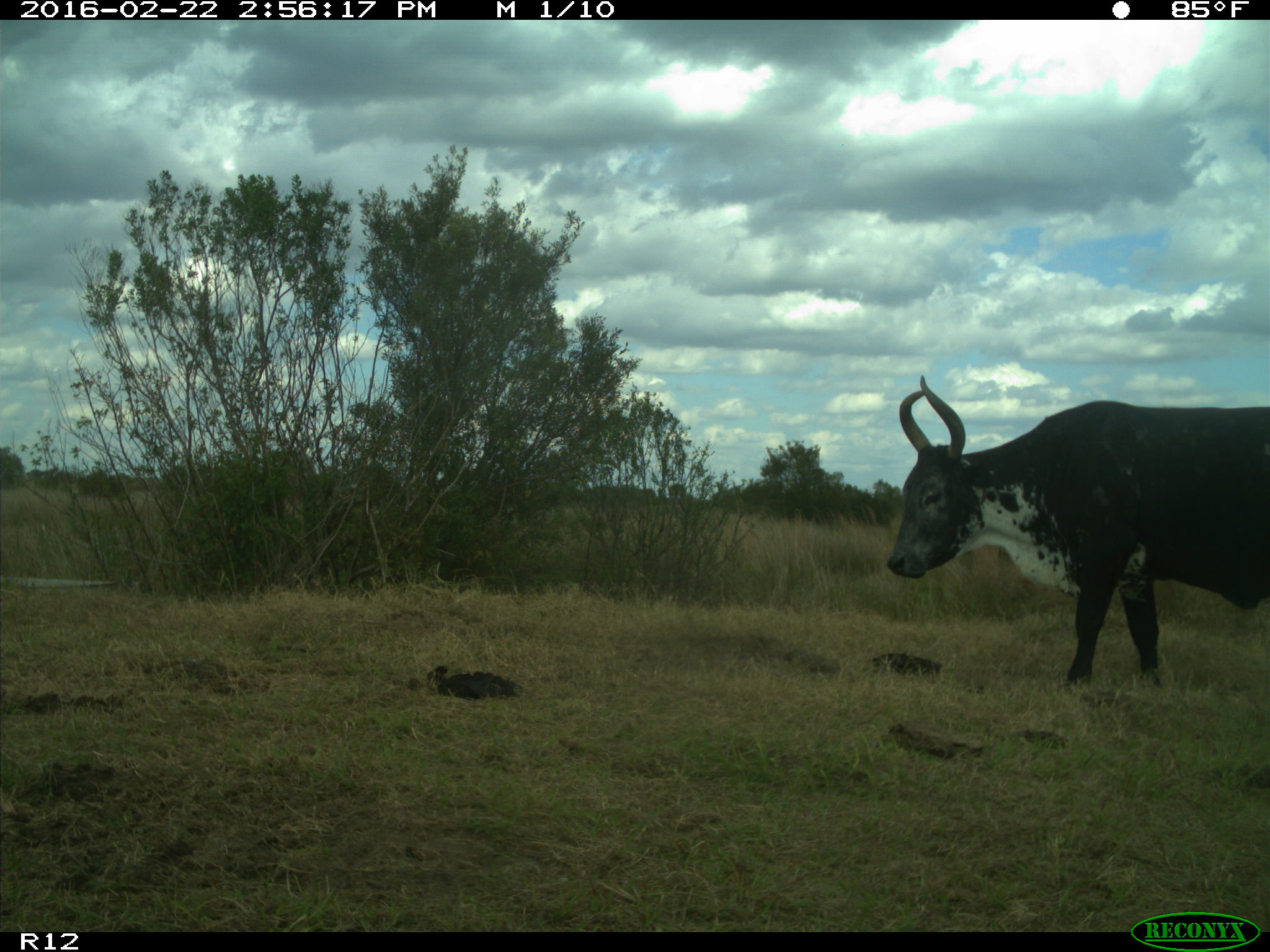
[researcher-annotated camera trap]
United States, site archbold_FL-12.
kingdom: Animalia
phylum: Chordata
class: Mammalia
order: Artiodactyla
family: Bovidae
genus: Bos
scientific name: Bos taurus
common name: domestic cow